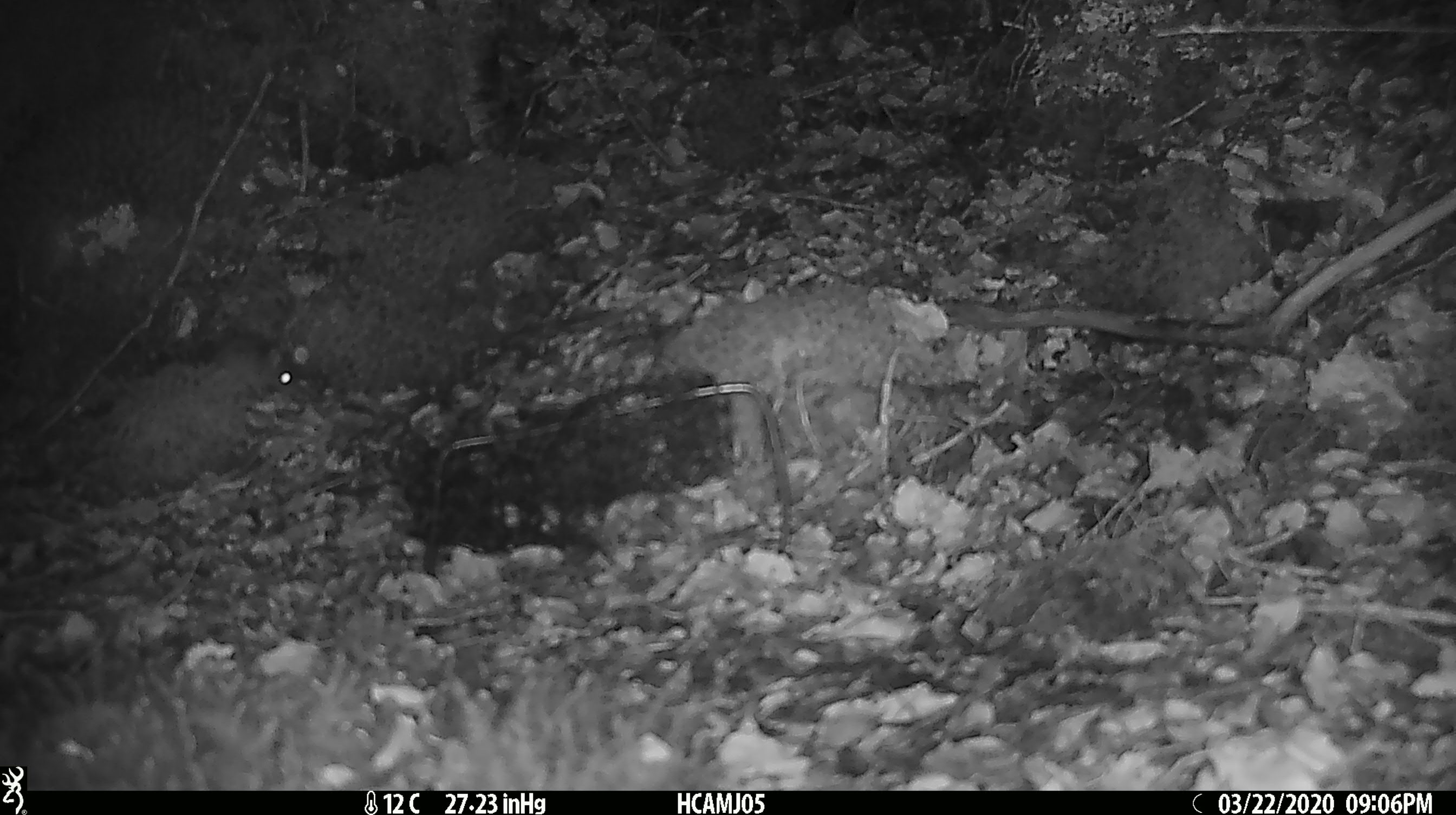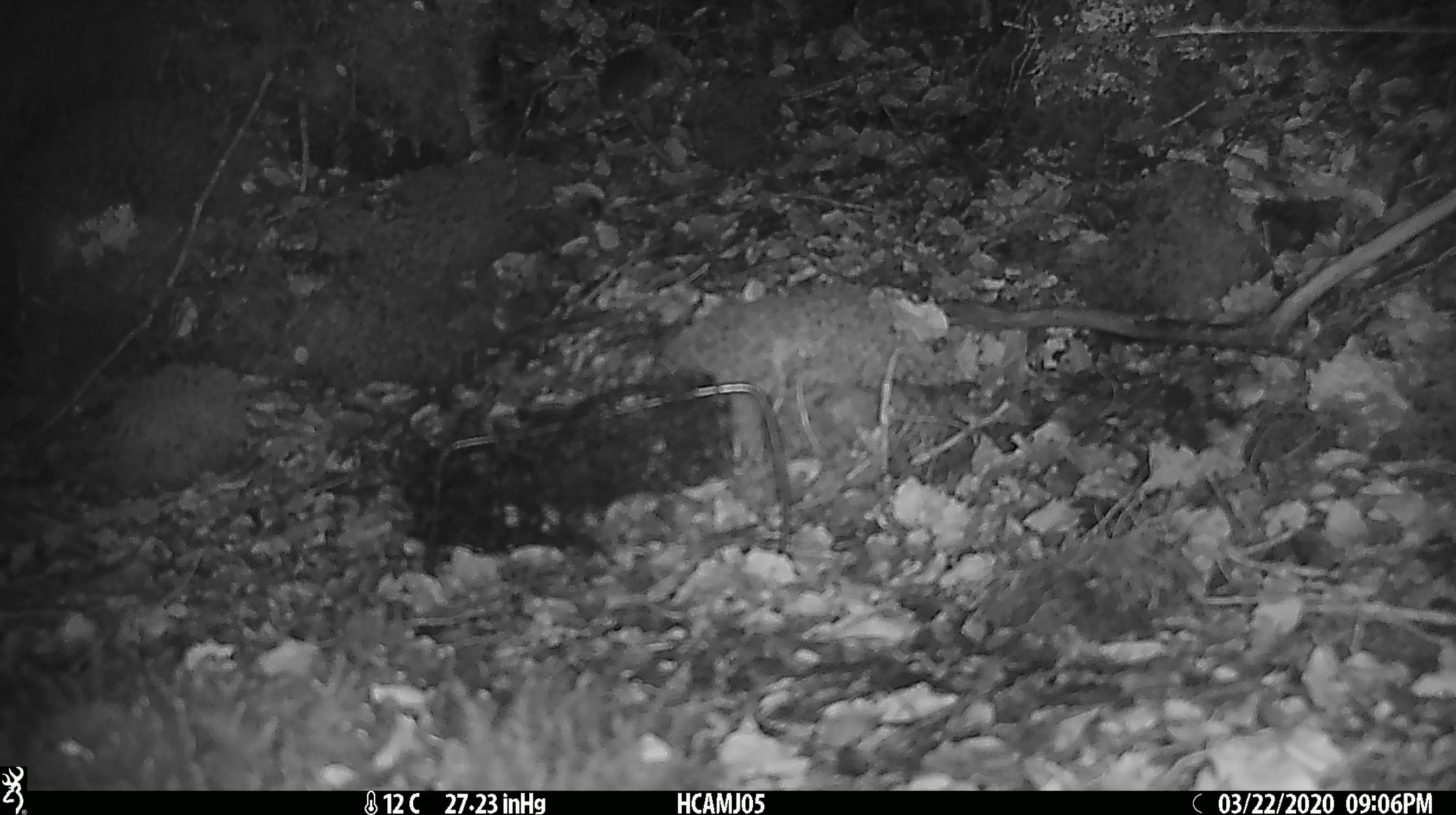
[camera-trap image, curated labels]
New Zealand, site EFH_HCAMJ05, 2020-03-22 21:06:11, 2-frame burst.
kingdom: Animalia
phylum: Chordata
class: Mammalia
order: Rodentia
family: Muridae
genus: Mus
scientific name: Mus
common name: mouse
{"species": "mouse (Mus)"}